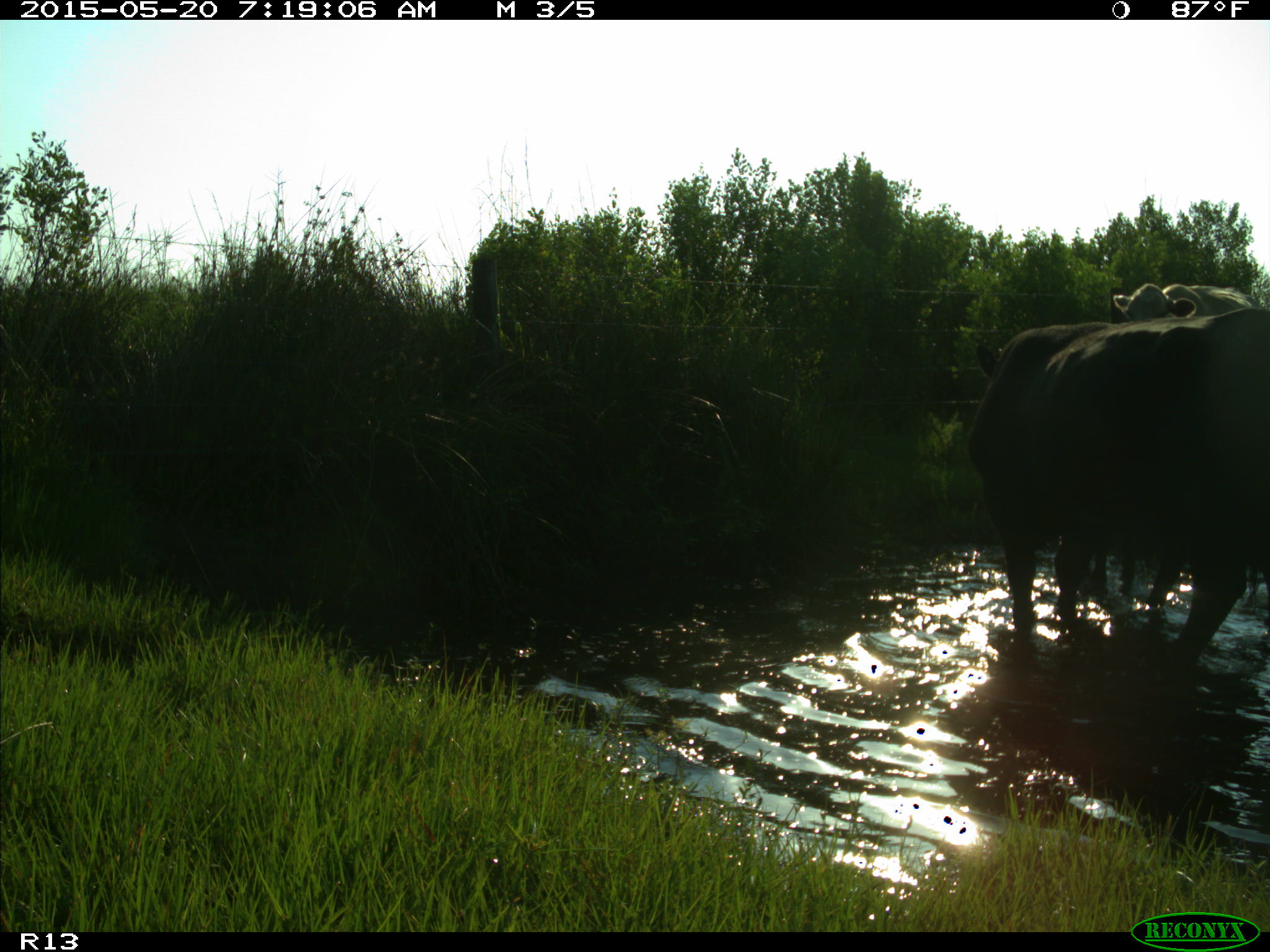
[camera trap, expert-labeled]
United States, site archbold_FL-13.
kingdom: Animalia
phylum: Chordata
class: Mammalia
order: Artiodactyla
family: Bovidae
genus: Bos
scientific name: Bos taurus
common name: domestic cow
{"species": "Bos taurus (domestic cow)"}